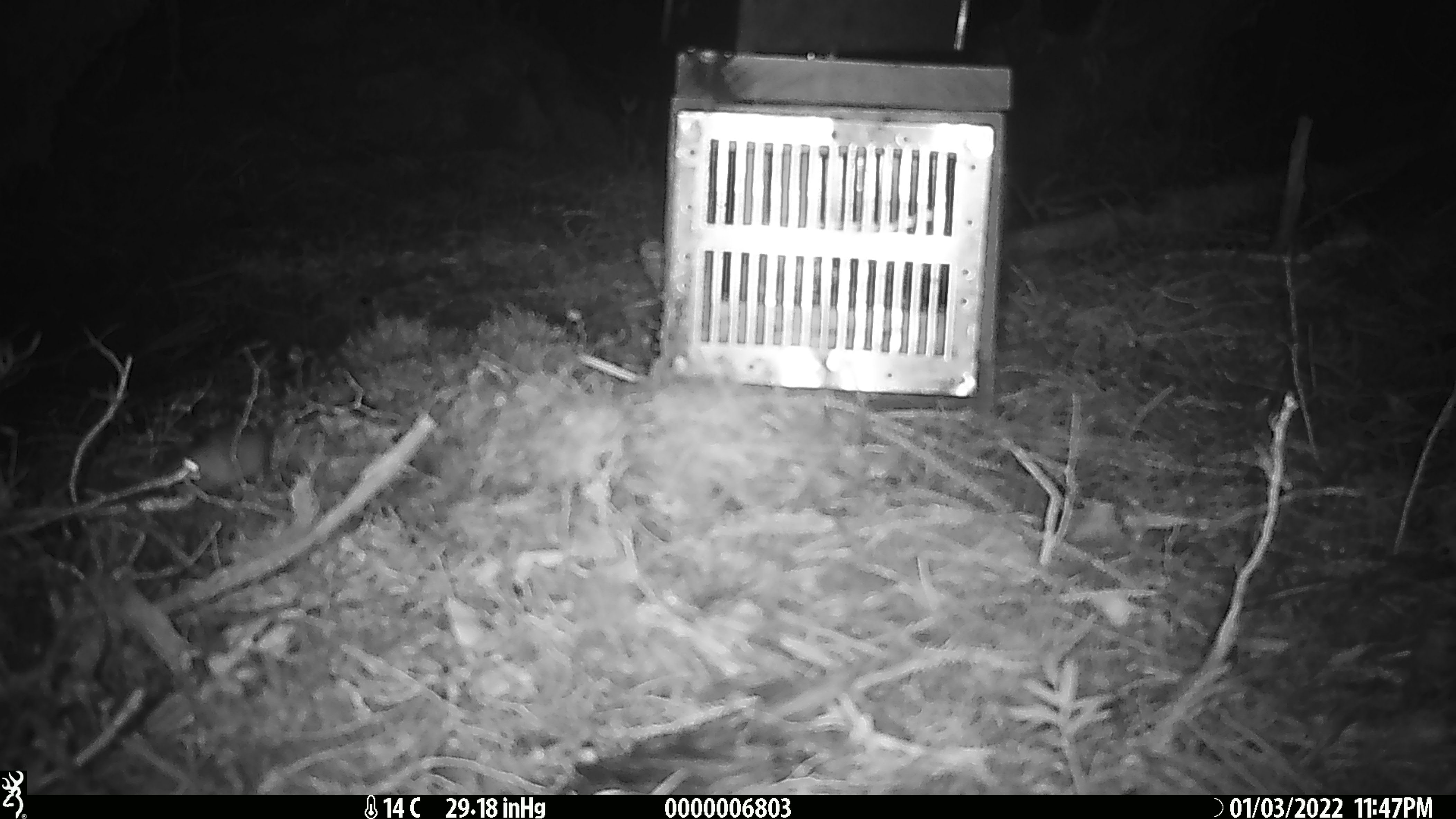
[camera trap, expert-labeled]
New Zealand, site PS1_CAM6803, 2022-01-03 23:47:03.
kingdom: Animalia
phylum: Chordata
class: Mammalia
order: Rodentia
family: Muridae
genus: Mus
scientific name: Mus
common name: mouse